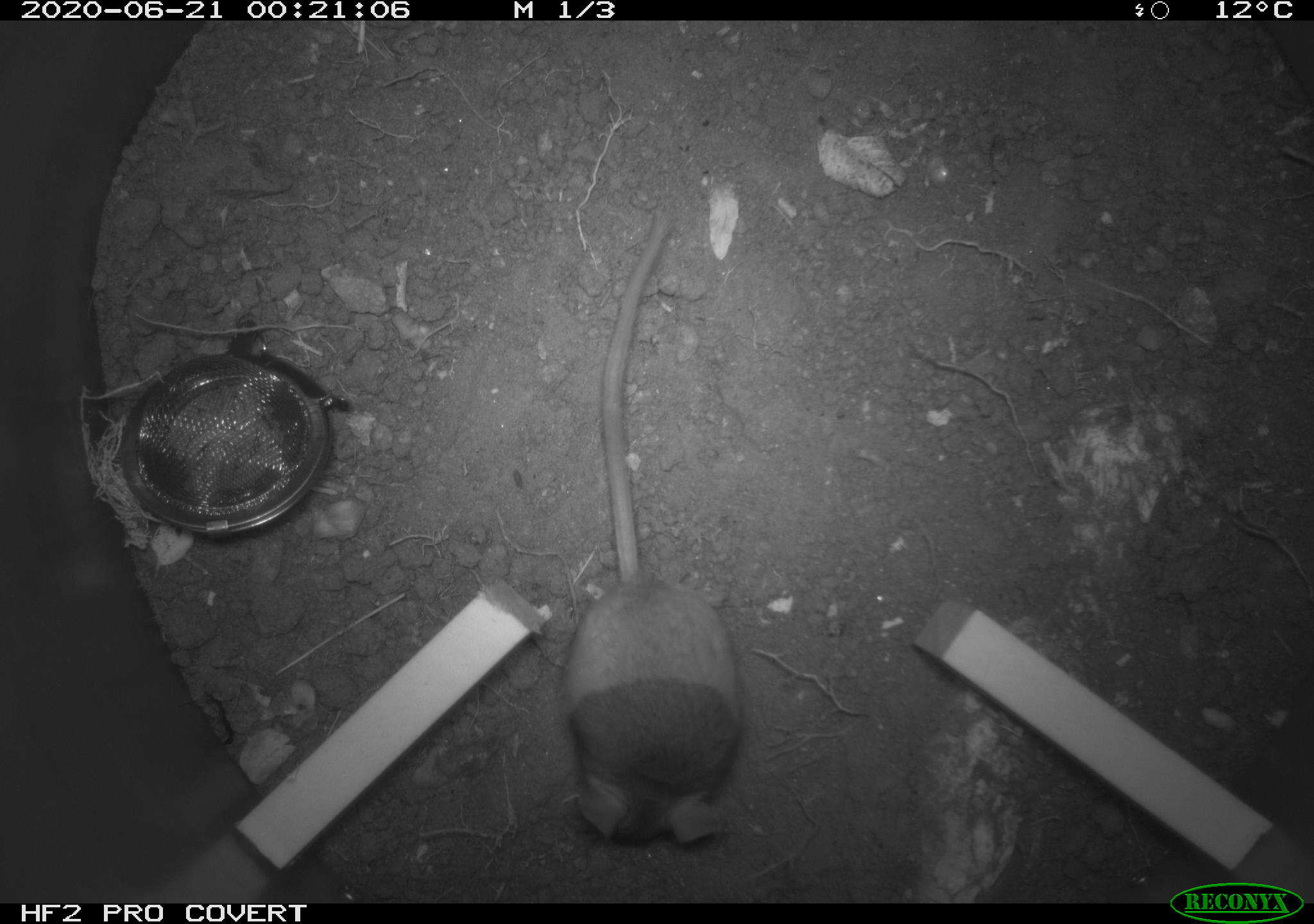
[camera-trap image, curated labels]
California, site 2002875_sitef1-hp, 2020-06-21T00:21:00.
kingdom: Animalia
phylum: Chordata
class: Mammalia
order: Rodentia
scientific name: Rodentia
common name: mouse species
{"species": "mouse species (Rodentia)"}